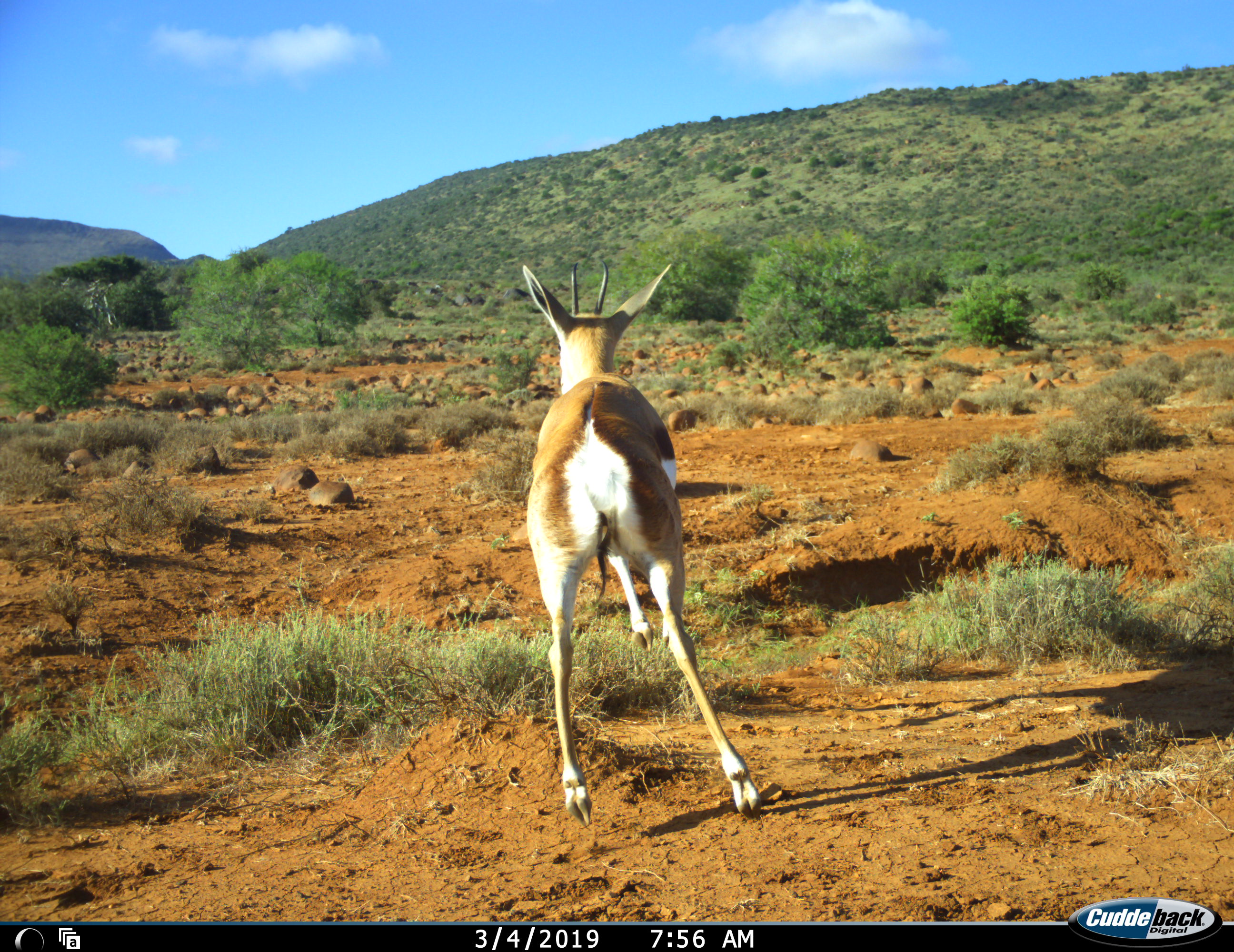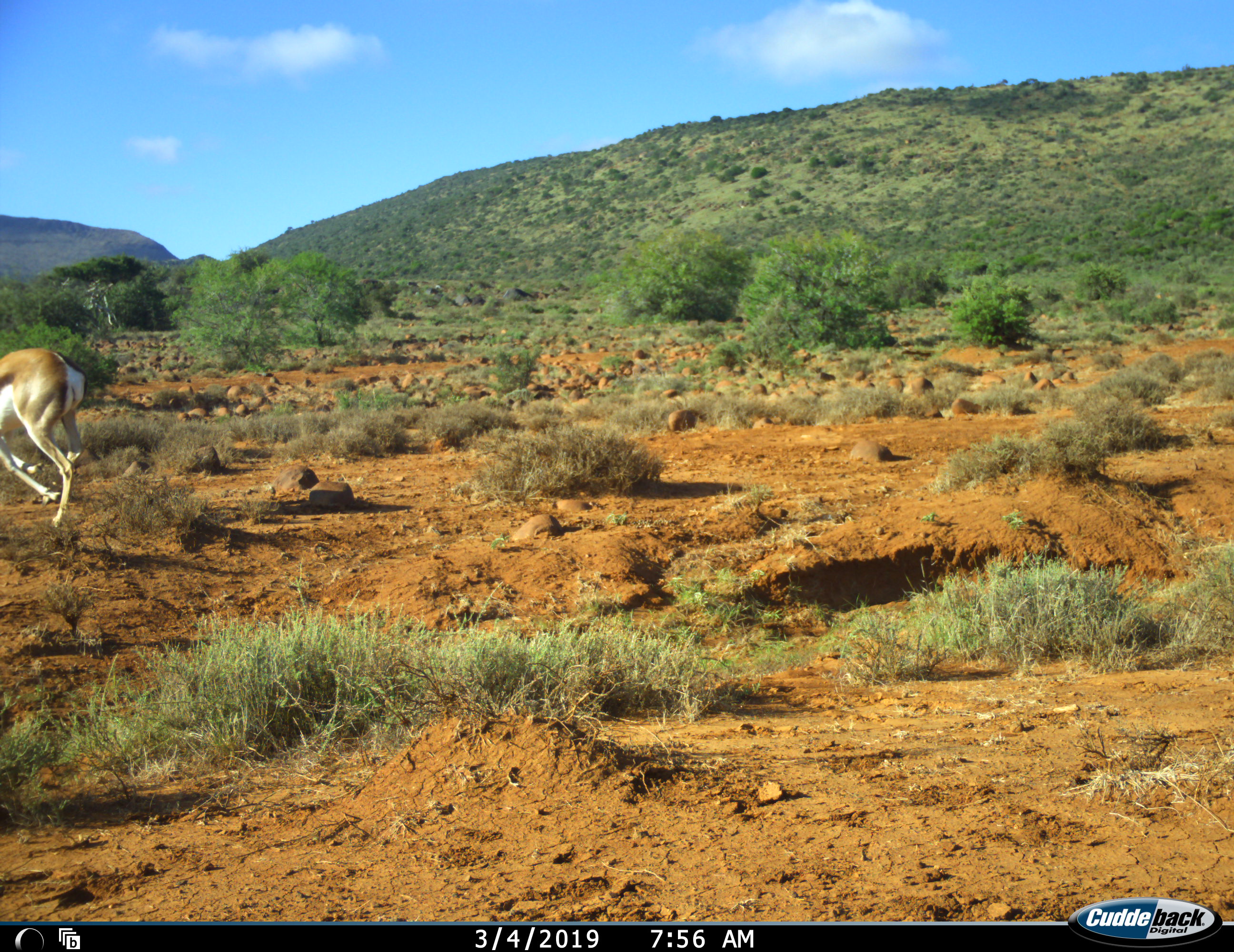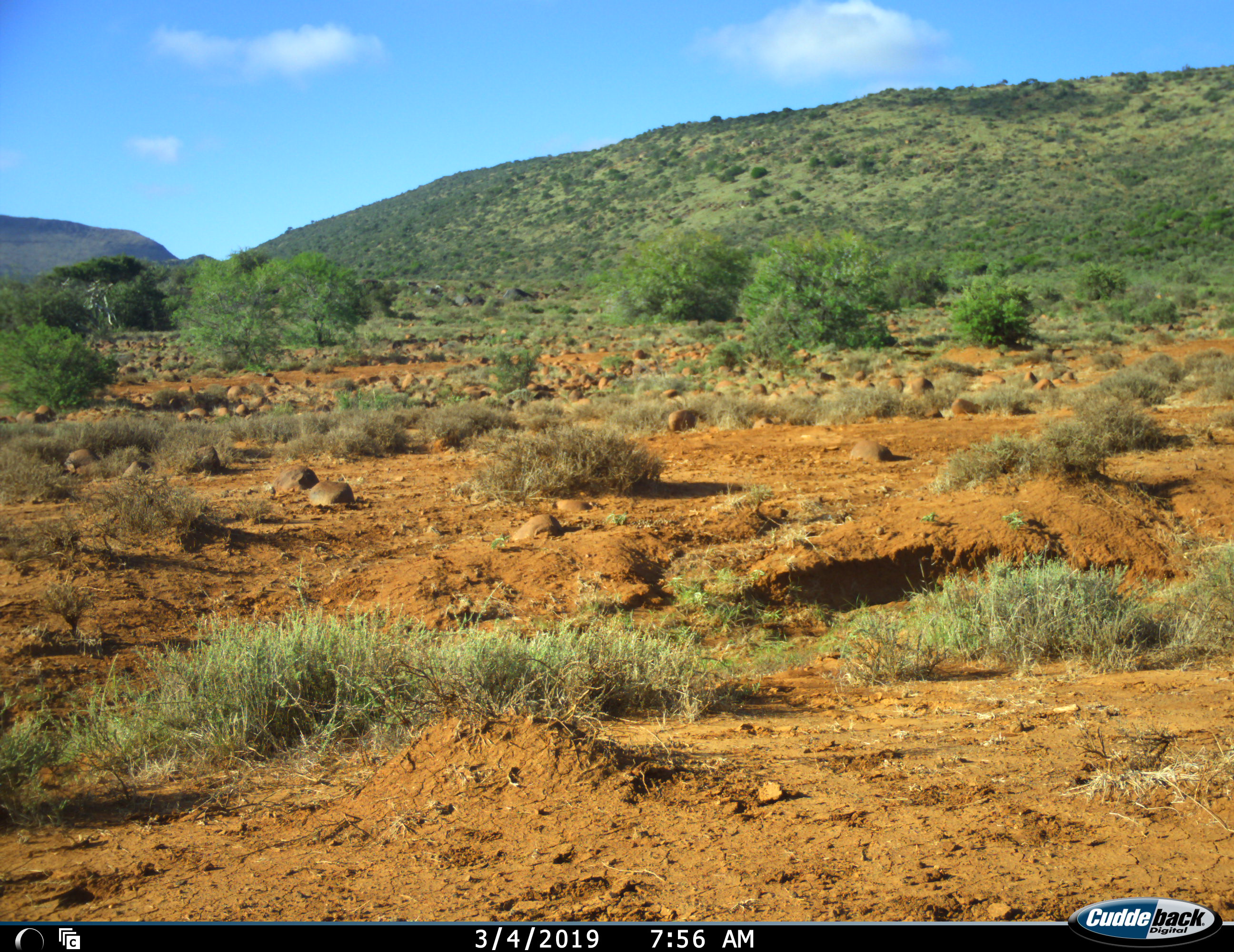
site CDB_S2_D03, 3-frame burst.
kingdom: Animalia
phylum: Chordata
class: Mammalia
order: Artiodactyla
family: Bovidae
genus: Antidorcas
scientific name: Antidorcas marsupialis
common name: springbok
Springbok (Antidorcas marsupialis), count 1. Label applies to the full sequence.